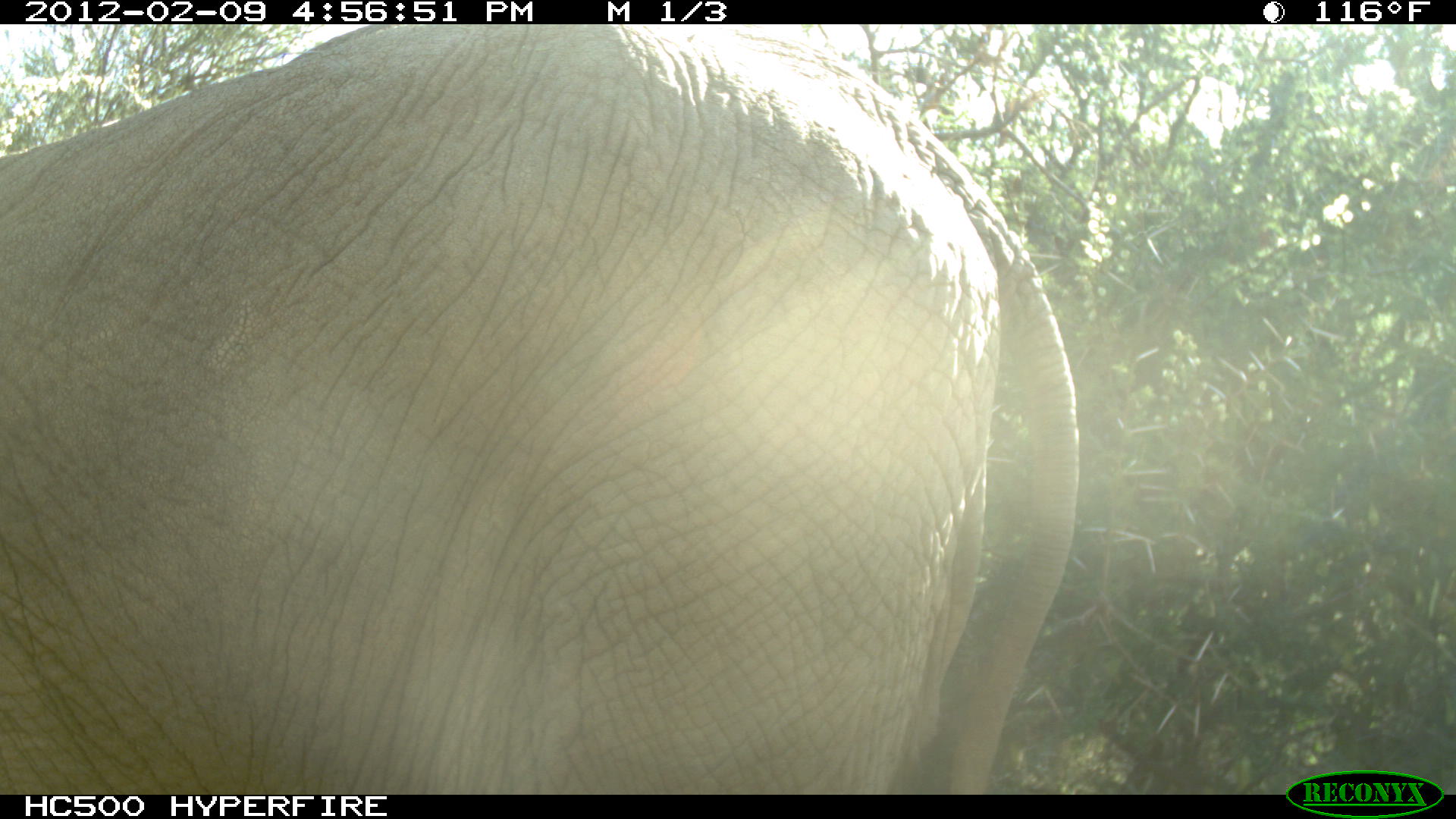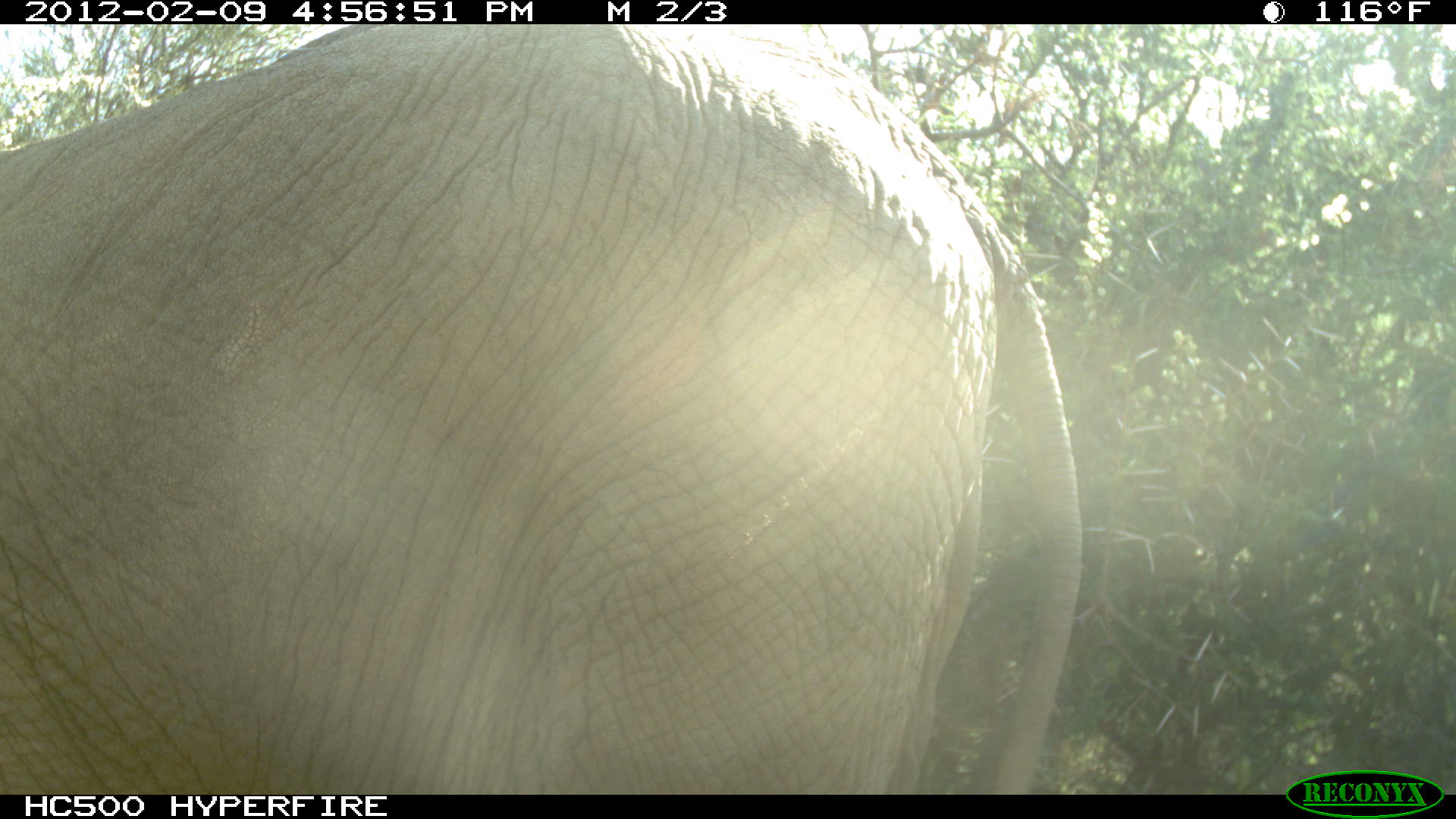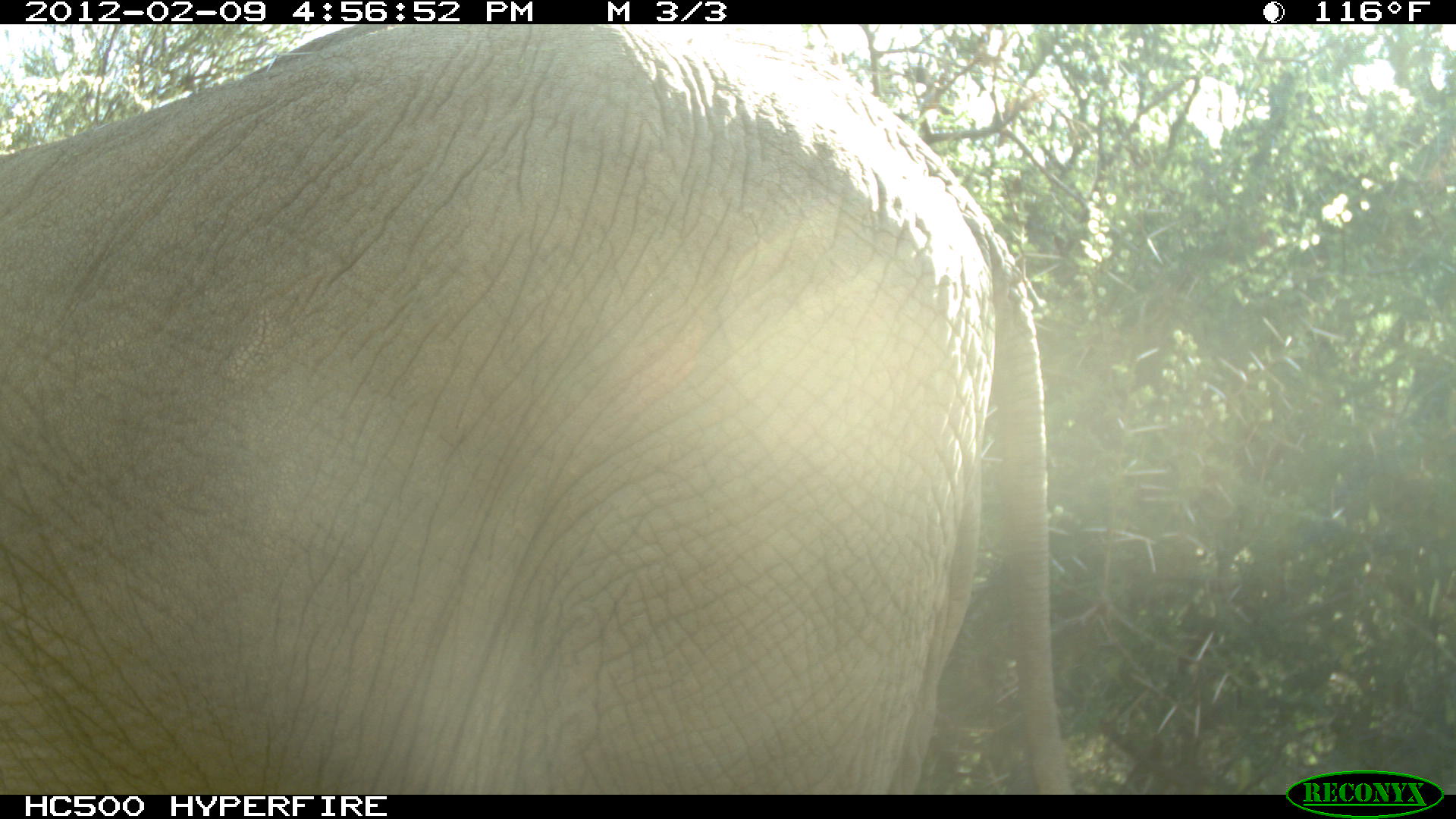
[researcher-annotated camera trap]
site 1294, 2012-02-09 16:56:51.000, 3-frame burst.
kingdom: Animalia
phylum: Chordata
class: Mammalia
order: Proboscidea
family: Elephantidae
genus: Loxodonta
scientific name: Loxodonta africana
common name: african bush elephant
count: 1